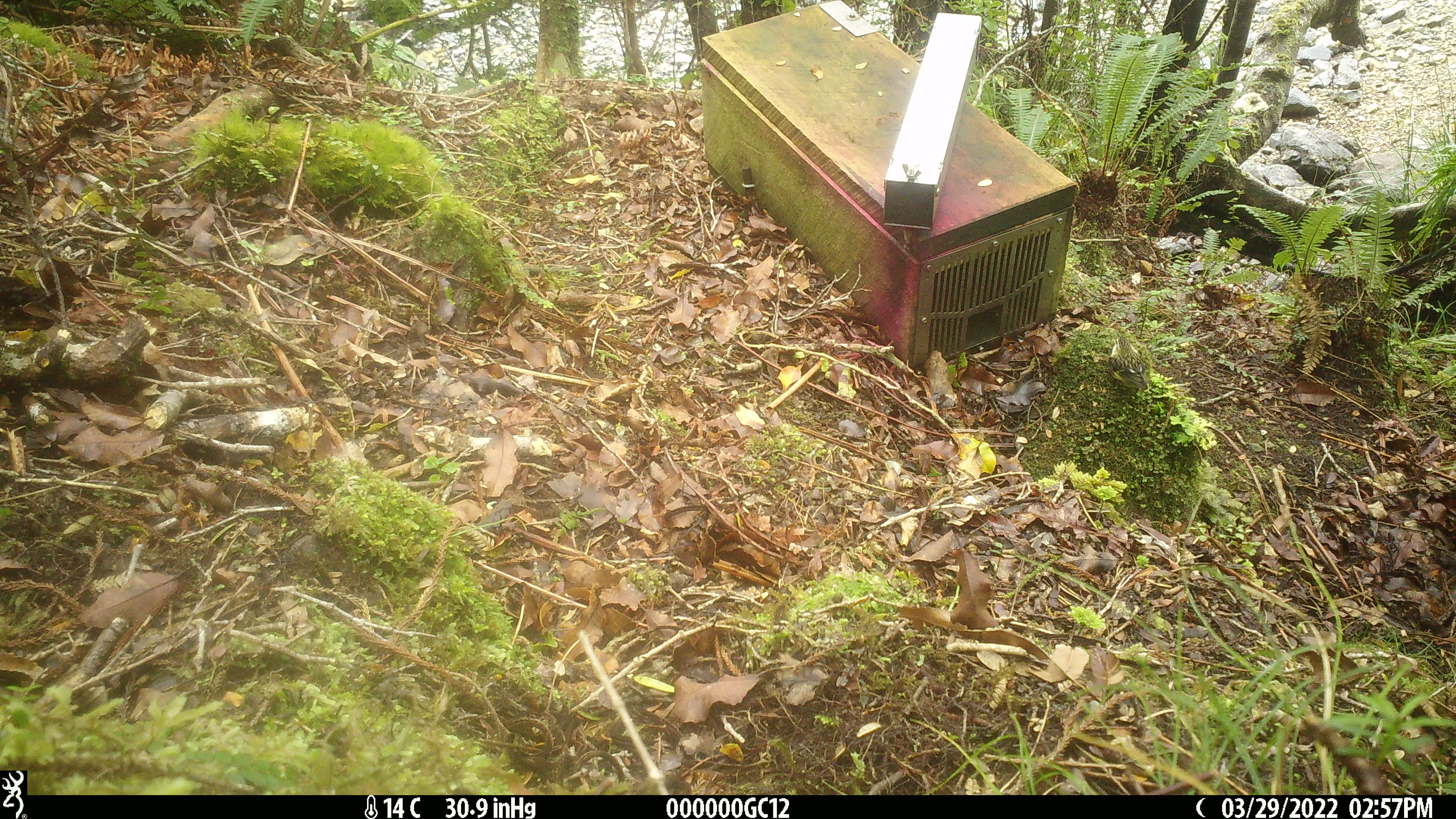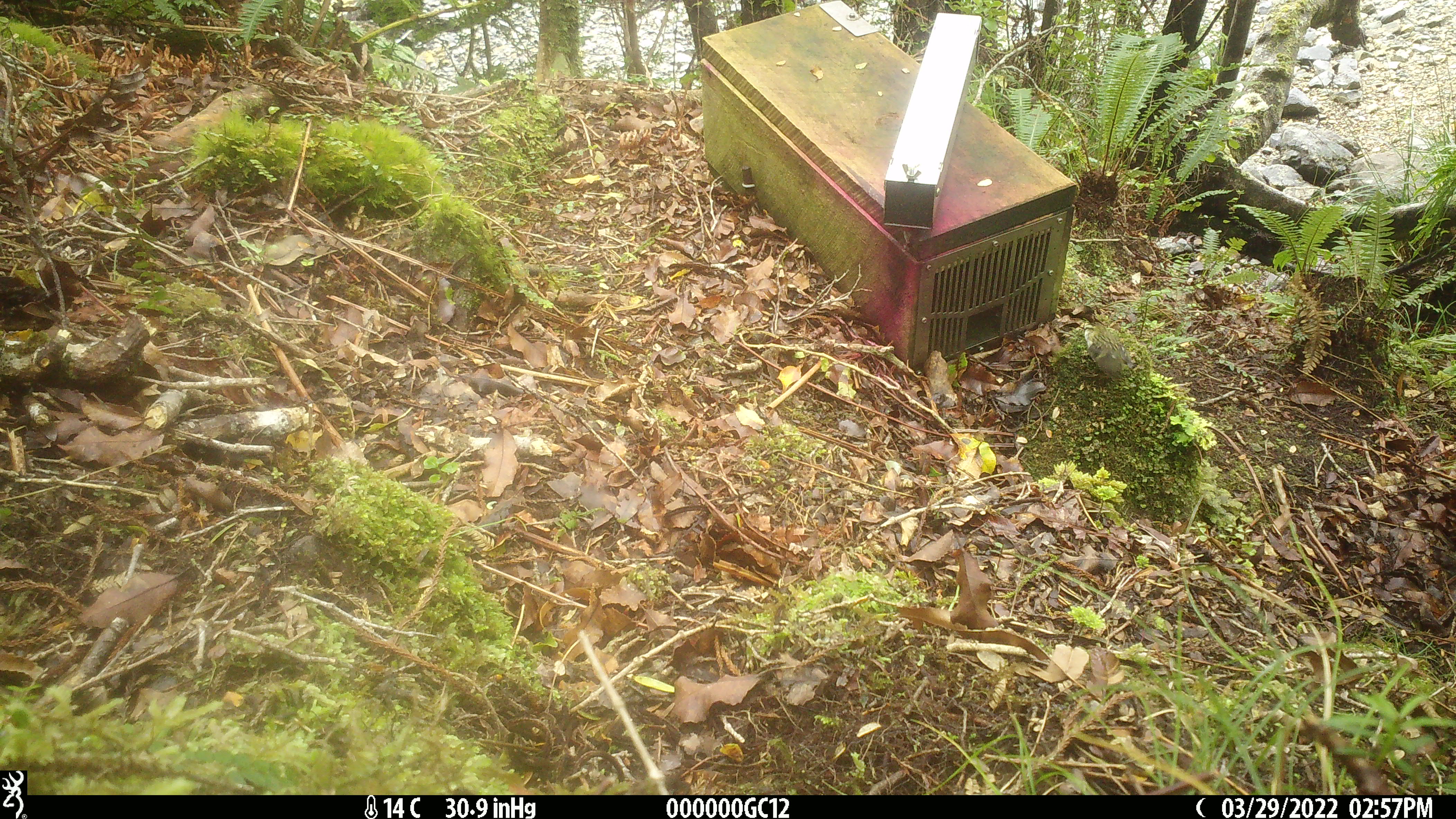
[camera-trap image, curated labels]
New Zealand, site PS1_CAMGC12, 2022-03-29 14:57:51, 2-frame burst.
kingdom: Animalia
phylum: Chordata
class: Aves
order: Passeriformes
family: Acanthisittidae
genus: Acanthisitta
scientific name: Acanthisitta chloris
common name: rifleman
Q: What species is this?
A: Rifleman (Acanthisitta chloris).